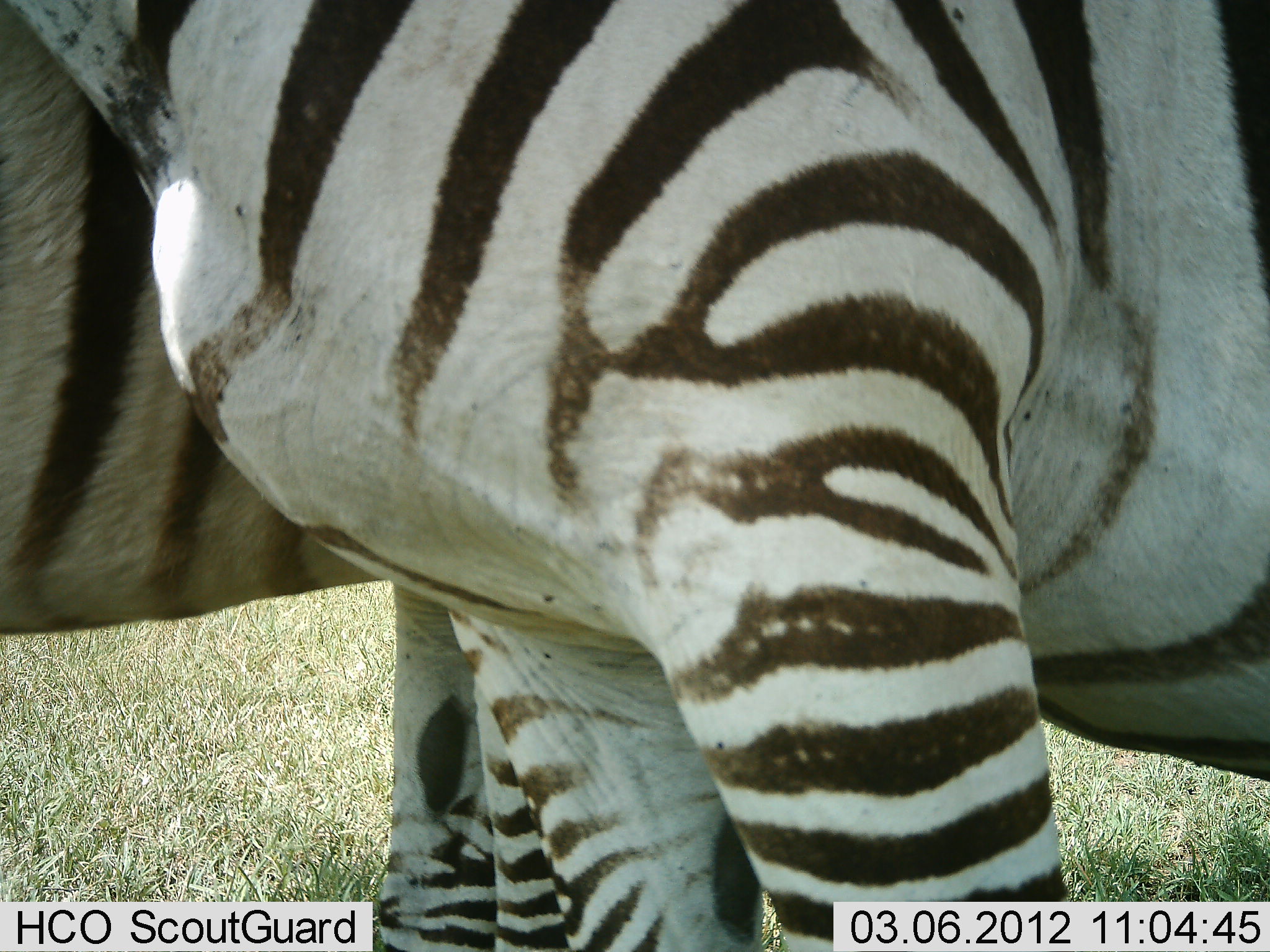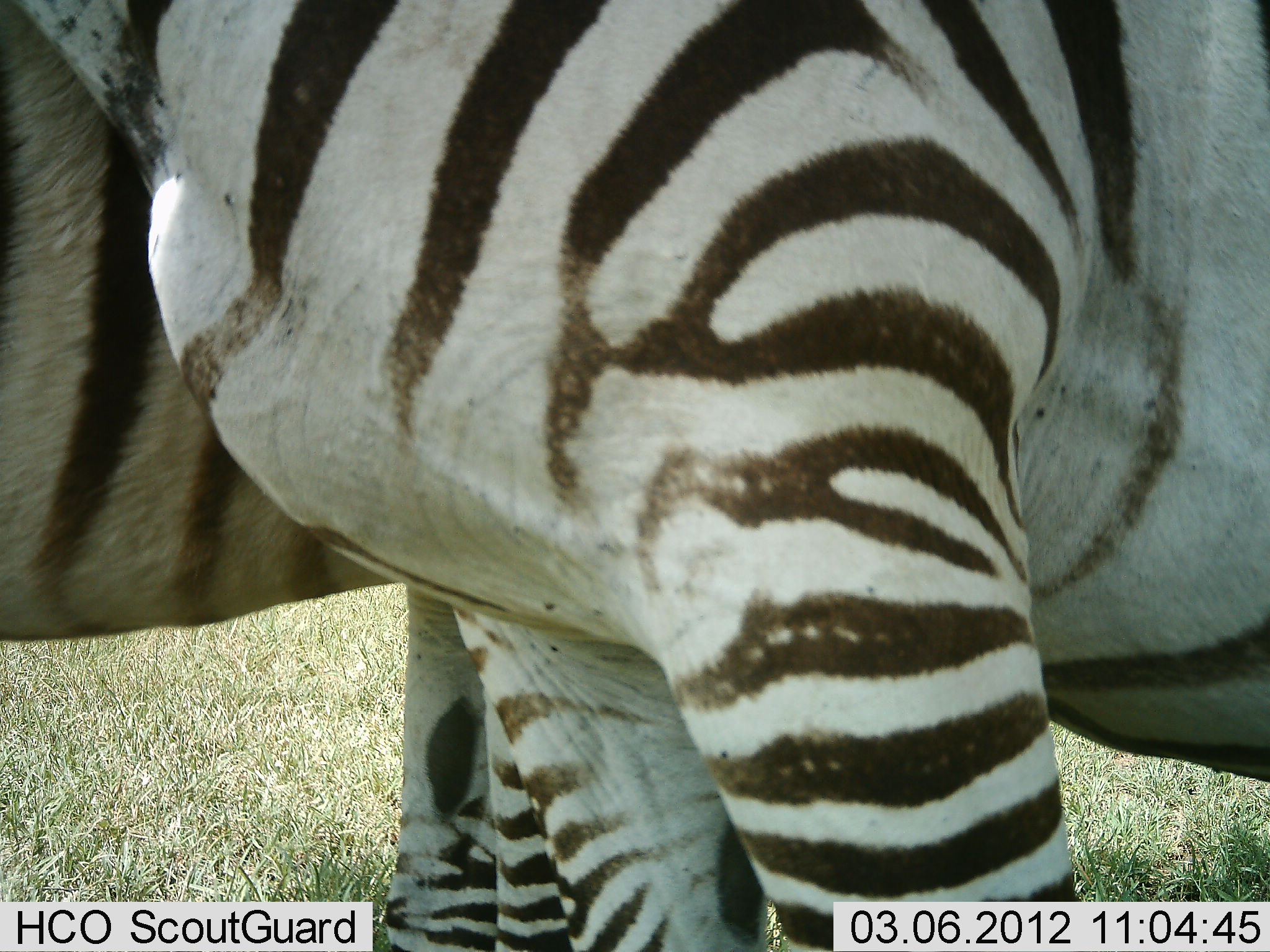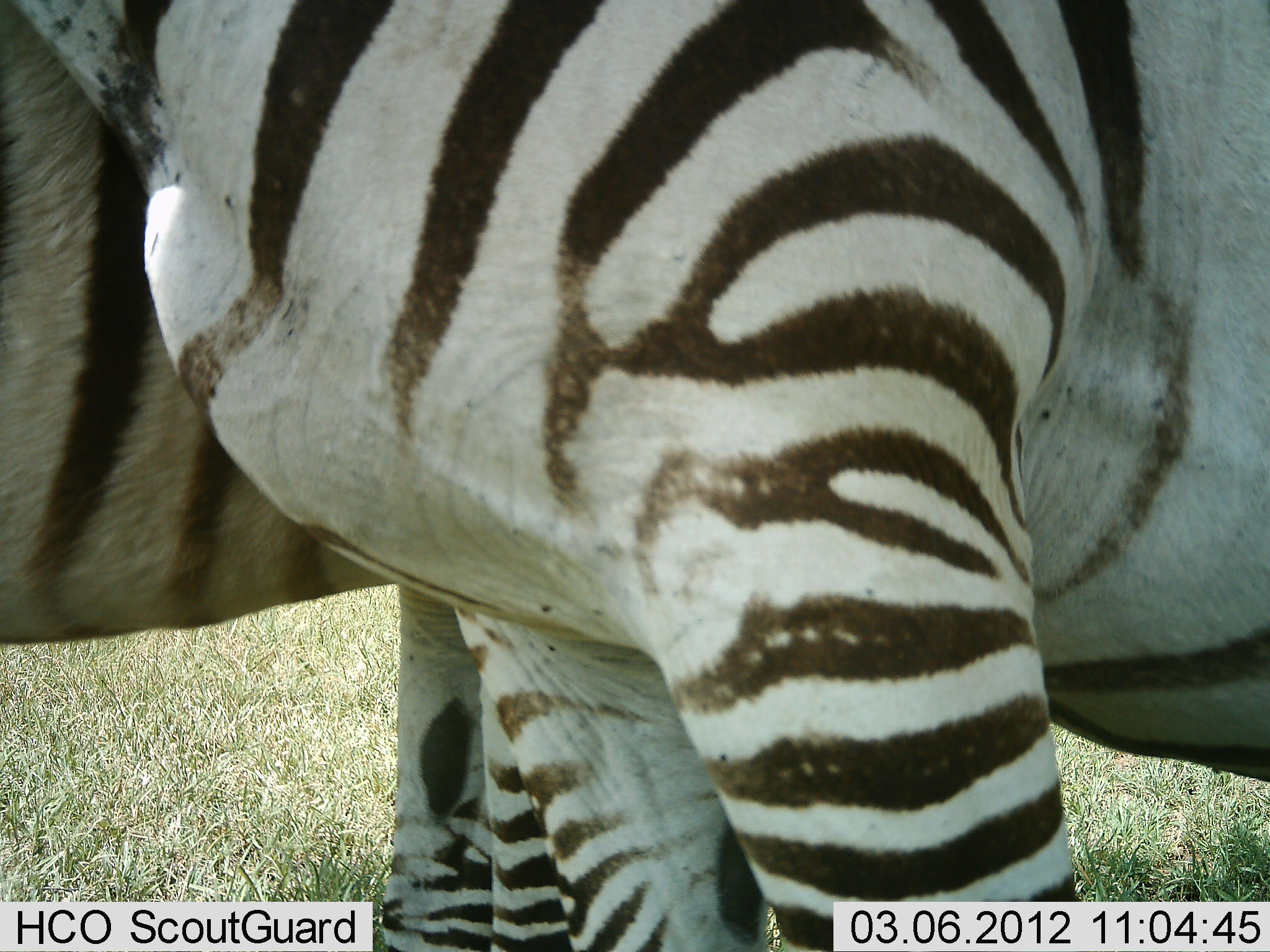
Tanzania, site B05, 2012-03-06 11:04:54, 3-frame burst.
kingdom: Animalia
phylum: Chordata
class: Mammalia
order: Perissodactyla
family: Equidae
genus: Equus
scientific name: Equus quagga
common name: plains zebra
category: zebra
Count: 2.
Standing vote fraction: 85%.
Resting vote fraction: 3%.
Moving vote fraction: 9%.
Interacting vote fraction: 6%.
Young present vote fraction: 0%.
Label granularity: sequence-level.